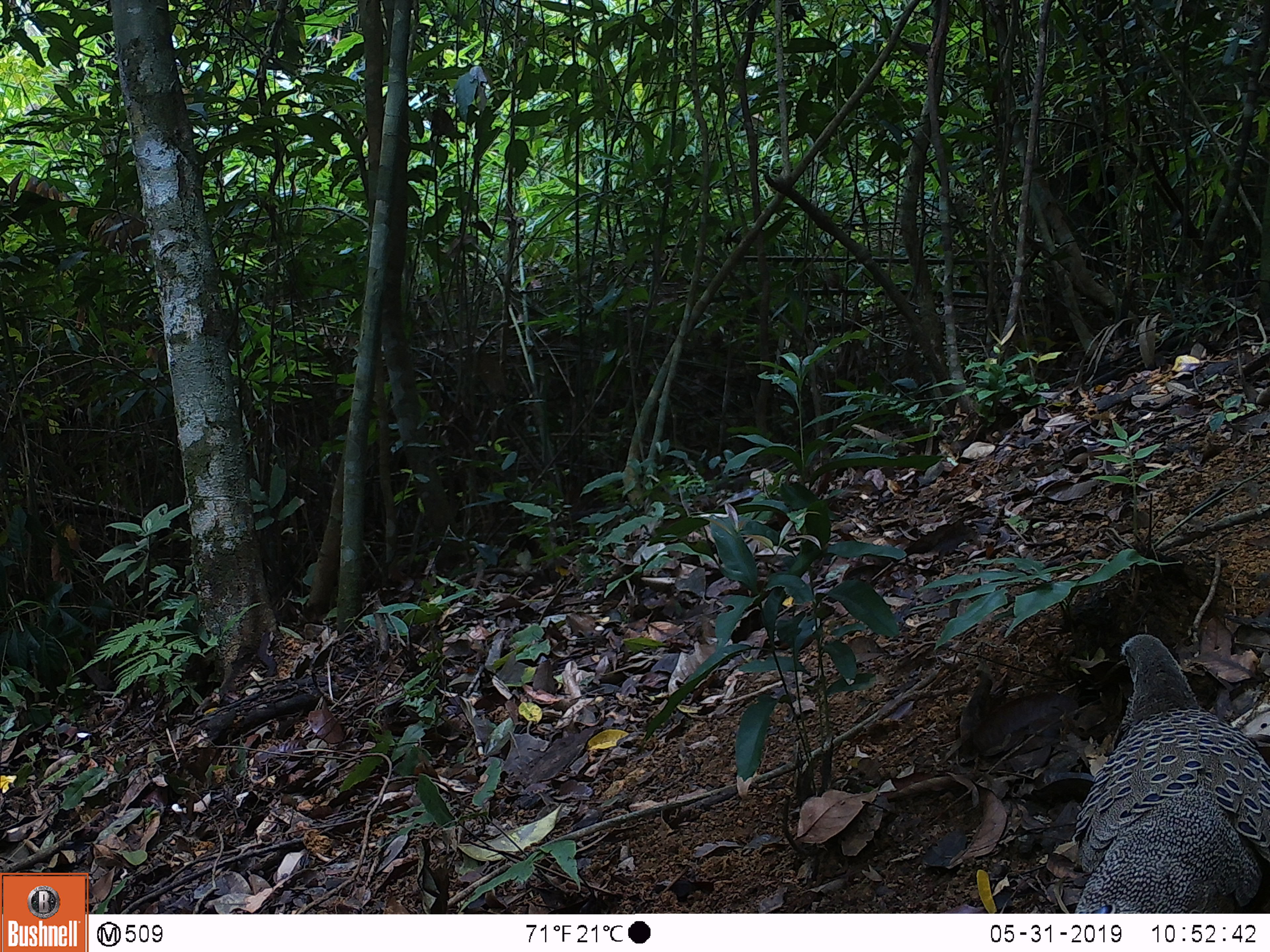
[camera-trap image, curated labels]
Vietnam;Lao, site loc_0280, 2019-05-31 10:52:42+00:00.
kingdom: Animalia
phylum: Chordata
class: Aves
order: Galliformes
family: Phasianidae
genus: Polyplectron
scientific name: Polyplectron bicalcaratum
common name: gray peacock-pheasant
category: grey peacock pheasant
Grey peacock pheasant (gray peacock-pheasant) (Polyplectron bicalcaratum). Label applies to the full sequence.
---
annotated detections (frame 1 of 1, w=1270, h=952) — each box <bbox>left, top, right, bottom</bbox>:
grey peacock pheasant: <bbox>1070, 633, 1270, 912</bbox>